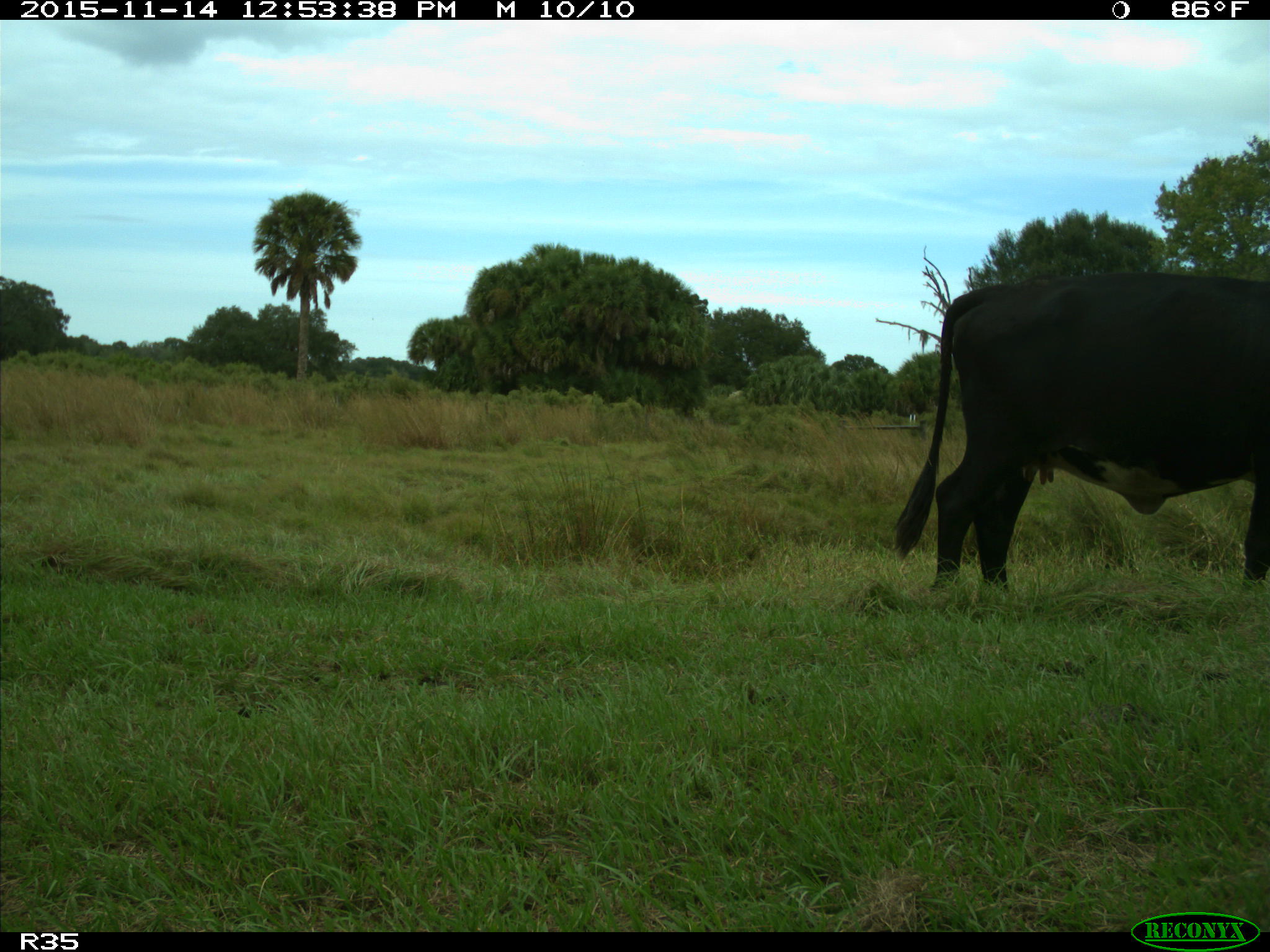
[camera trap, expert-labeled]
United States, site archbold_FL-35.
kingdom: Animalia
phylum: Chordata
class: Mammalia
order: Artiodactyla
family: Bovidae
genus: Bos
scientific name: Bos taurus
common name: domestic cow